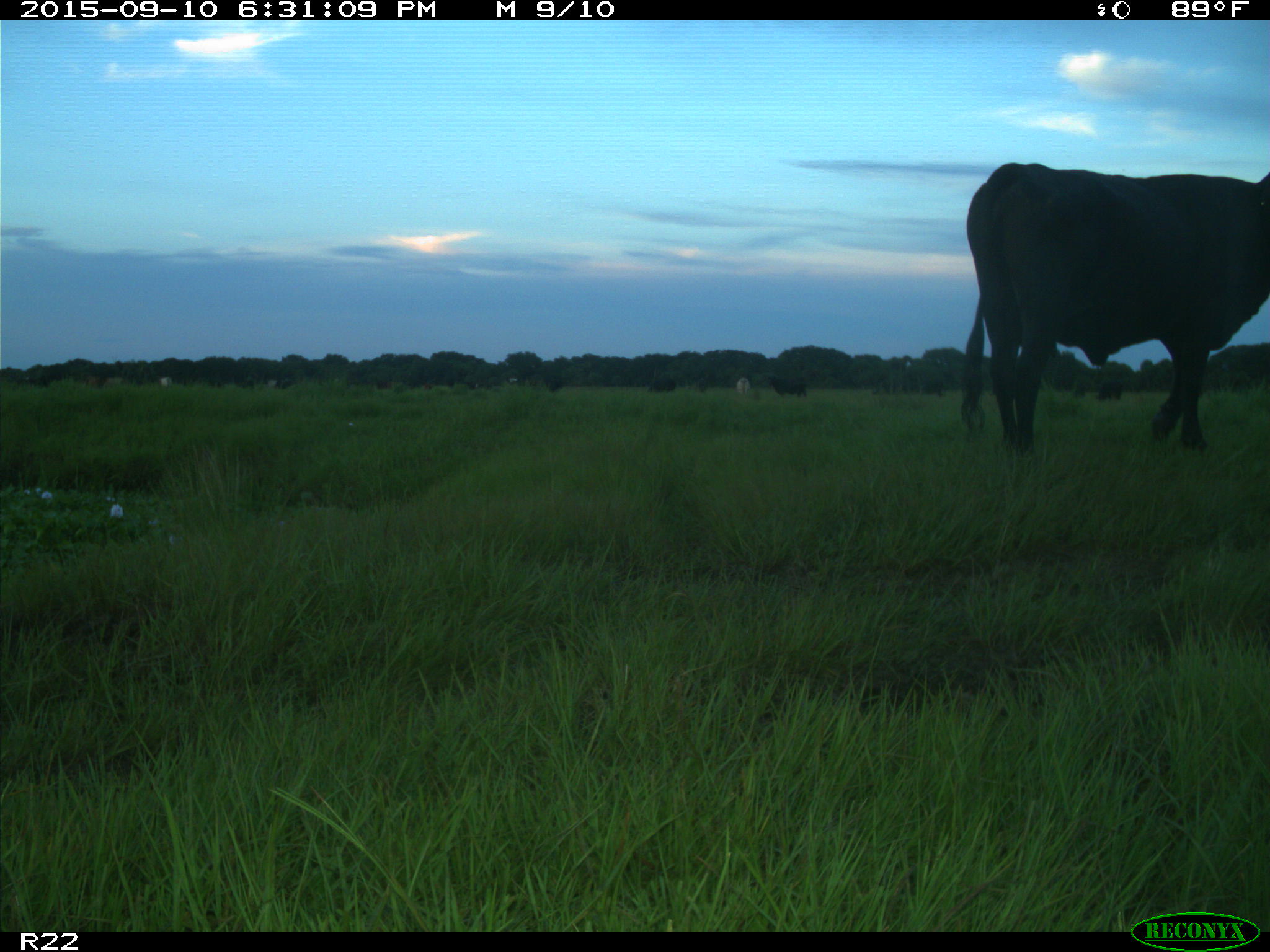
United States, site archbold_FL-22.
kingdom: Animalia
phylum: Chordata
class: Mammalia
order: Artiodactyla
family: Bovidae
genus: Bos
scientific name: Bos taurus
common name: domestic cow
Bos taurus (domestic cow).